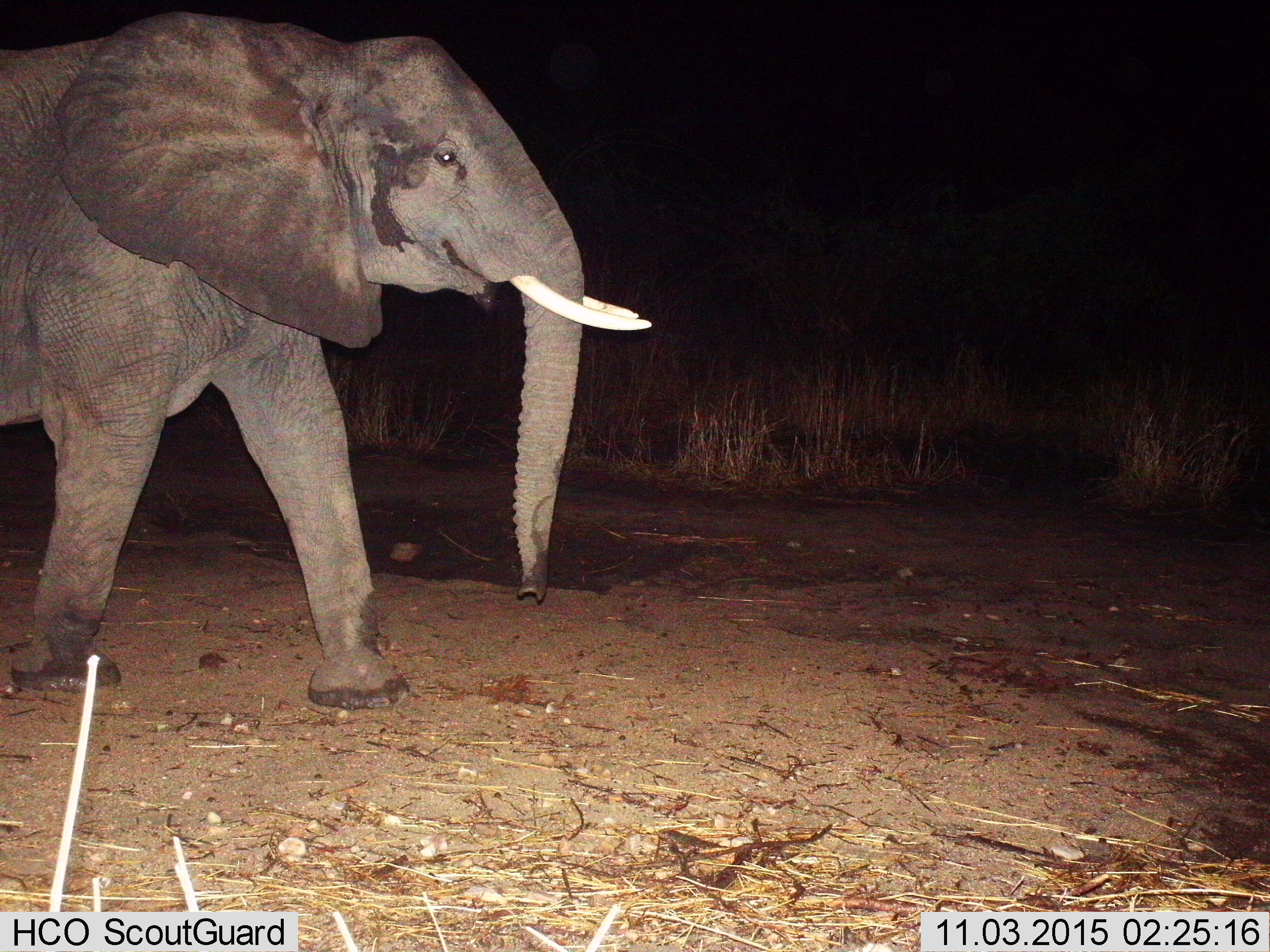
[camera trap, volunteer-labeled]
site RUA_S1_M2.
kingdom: Animalia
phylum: Chordata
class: Mammalia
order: Proboscidea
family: Elephantidae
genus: Loxodonta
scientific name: Loxodonta africana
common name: african bush elephant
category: elephant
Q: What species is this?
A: Elephant (african bush elephant) (Loxodonta africana).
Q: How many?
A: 1.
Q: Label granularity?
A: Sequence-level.